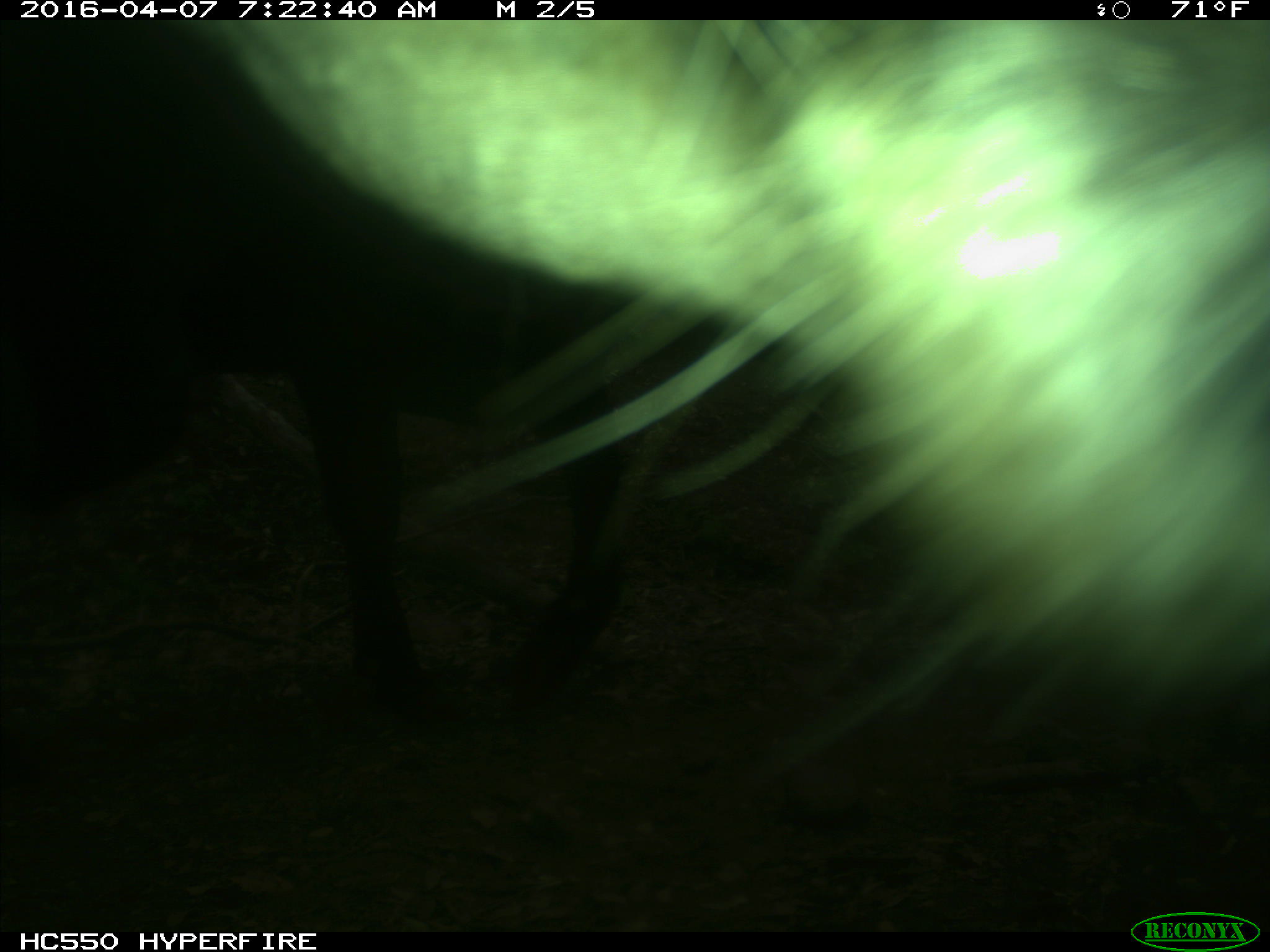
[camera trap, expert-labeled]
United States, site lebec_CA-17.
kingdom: Animalia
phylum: Chordata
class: Mammalia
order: Artiodactyla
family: Bovidae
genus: Bos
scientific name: Bos taurus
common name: domestic cow